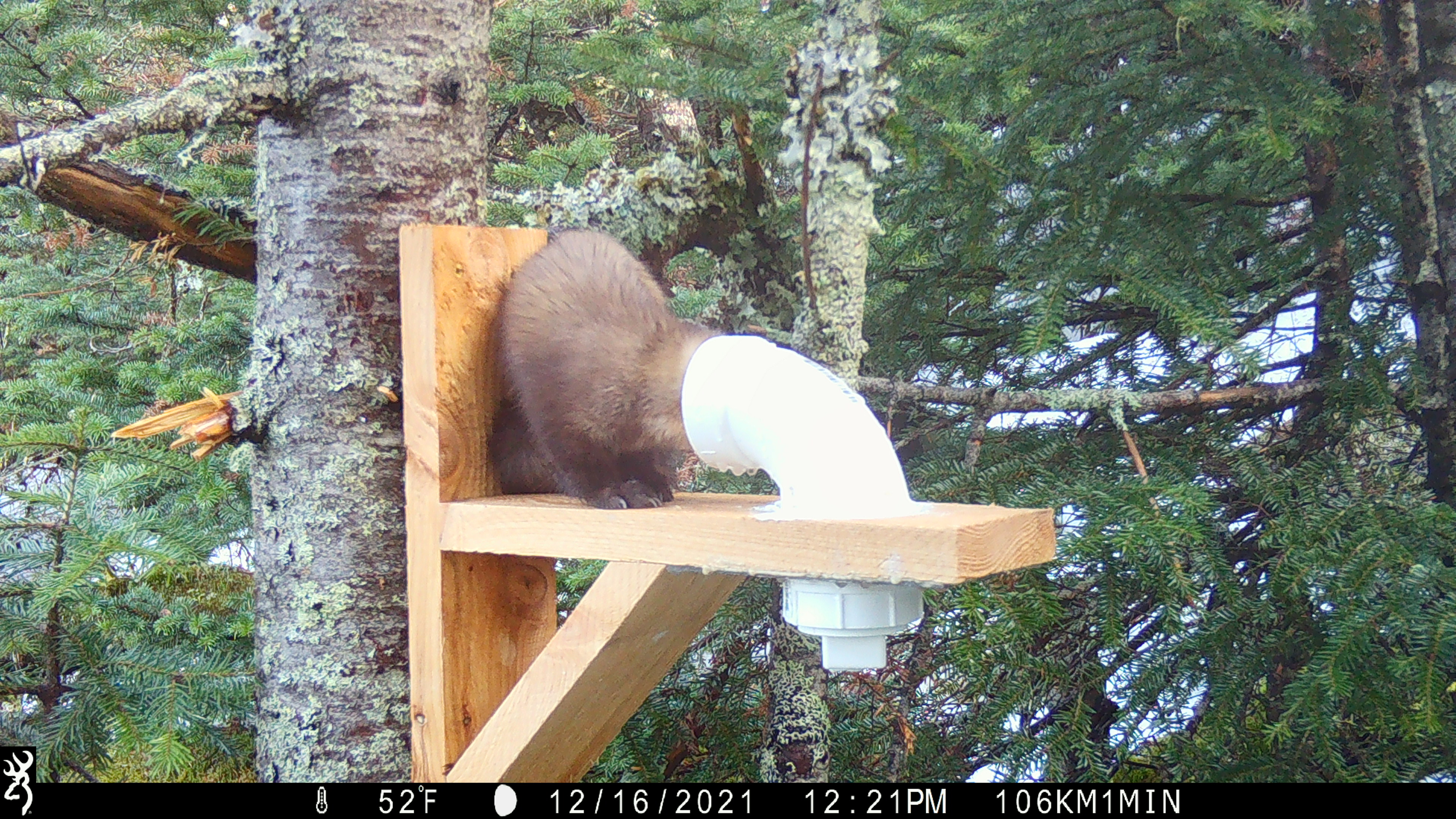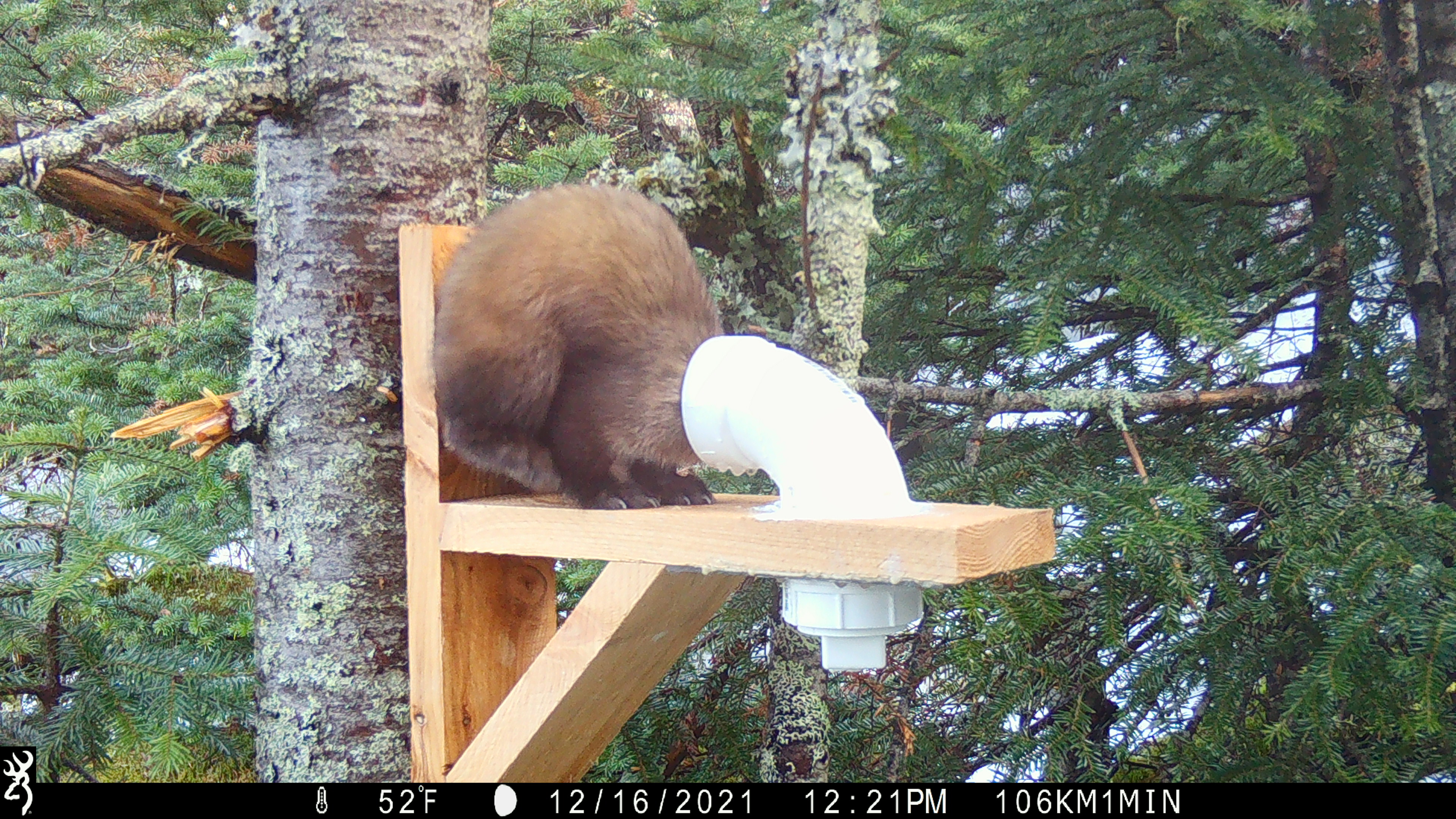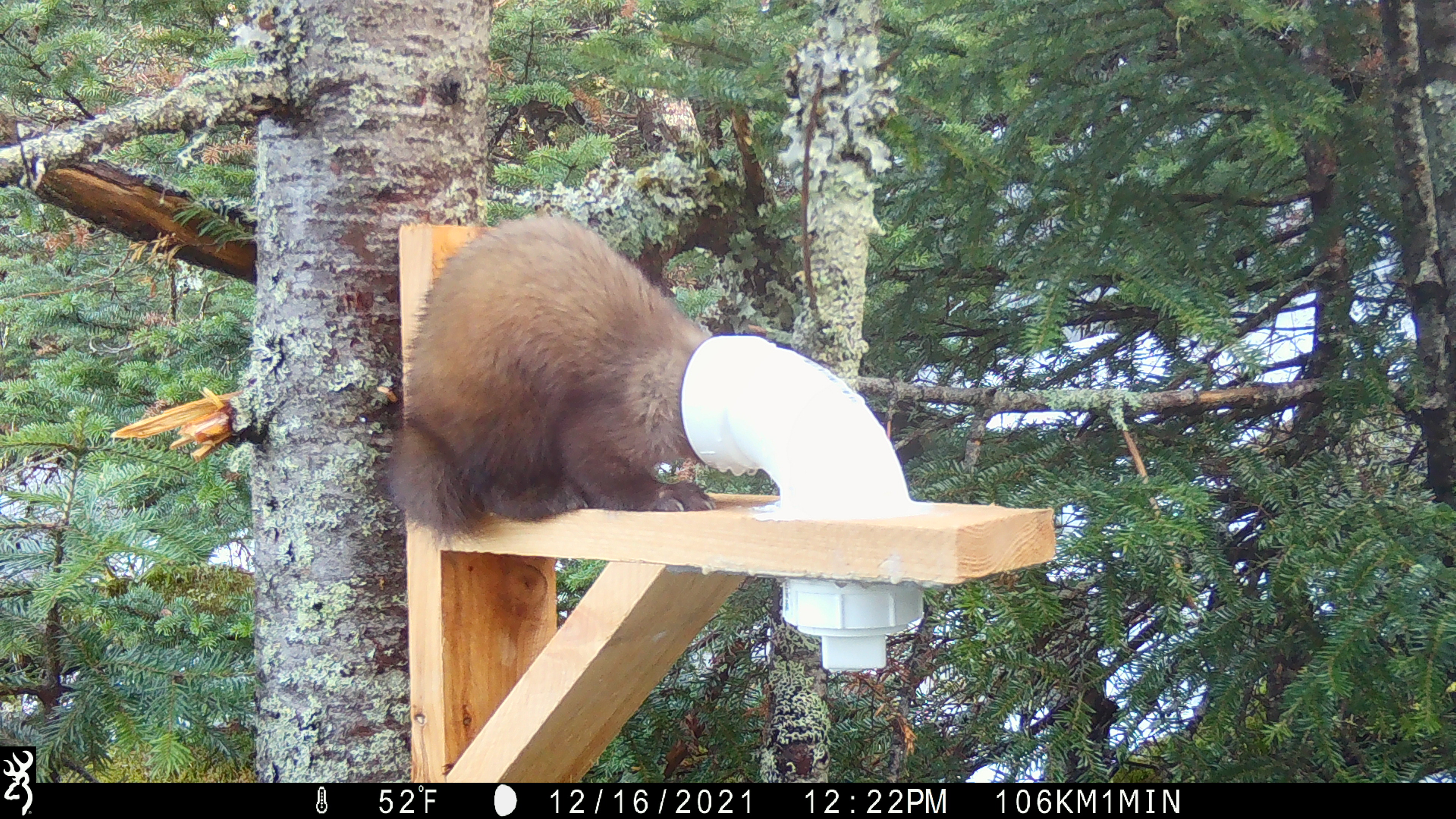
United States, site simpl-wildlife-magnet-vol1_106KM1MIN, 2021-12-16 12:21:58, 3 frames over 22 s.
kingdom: Animalia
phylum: Chordata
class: Mammalia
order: Carnivora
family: Mustelidae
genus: Martes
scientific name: Martes americana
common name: american marten